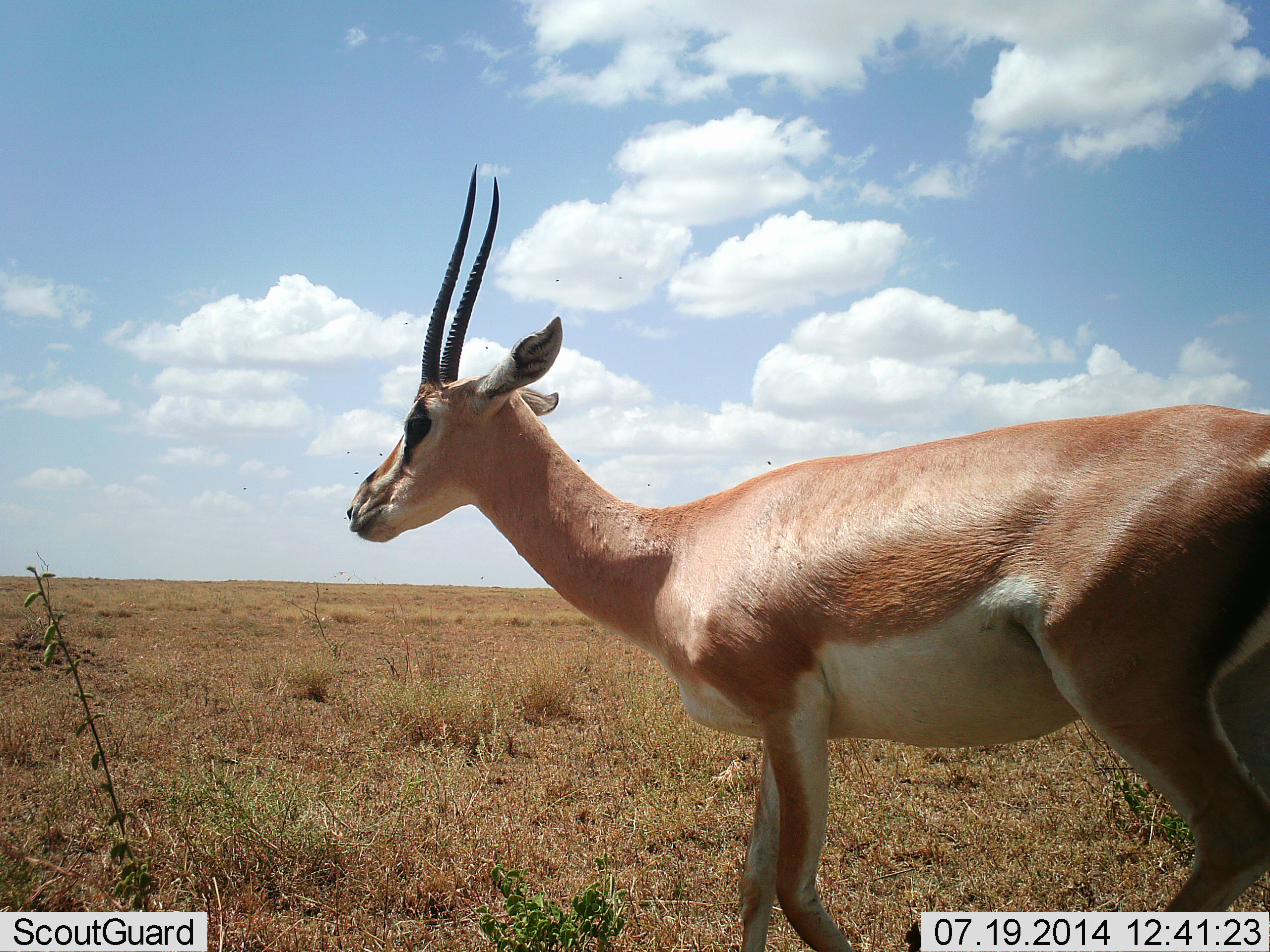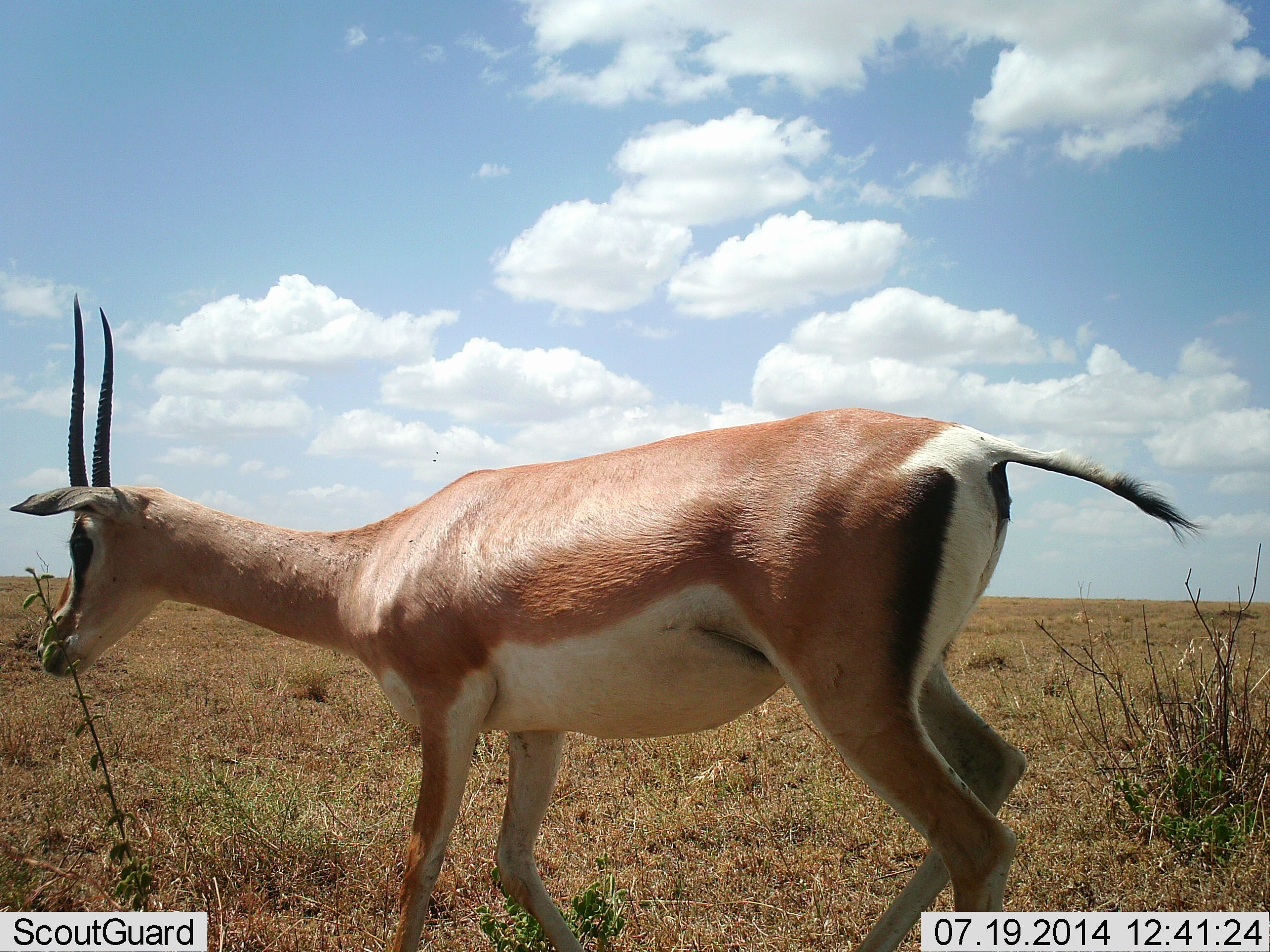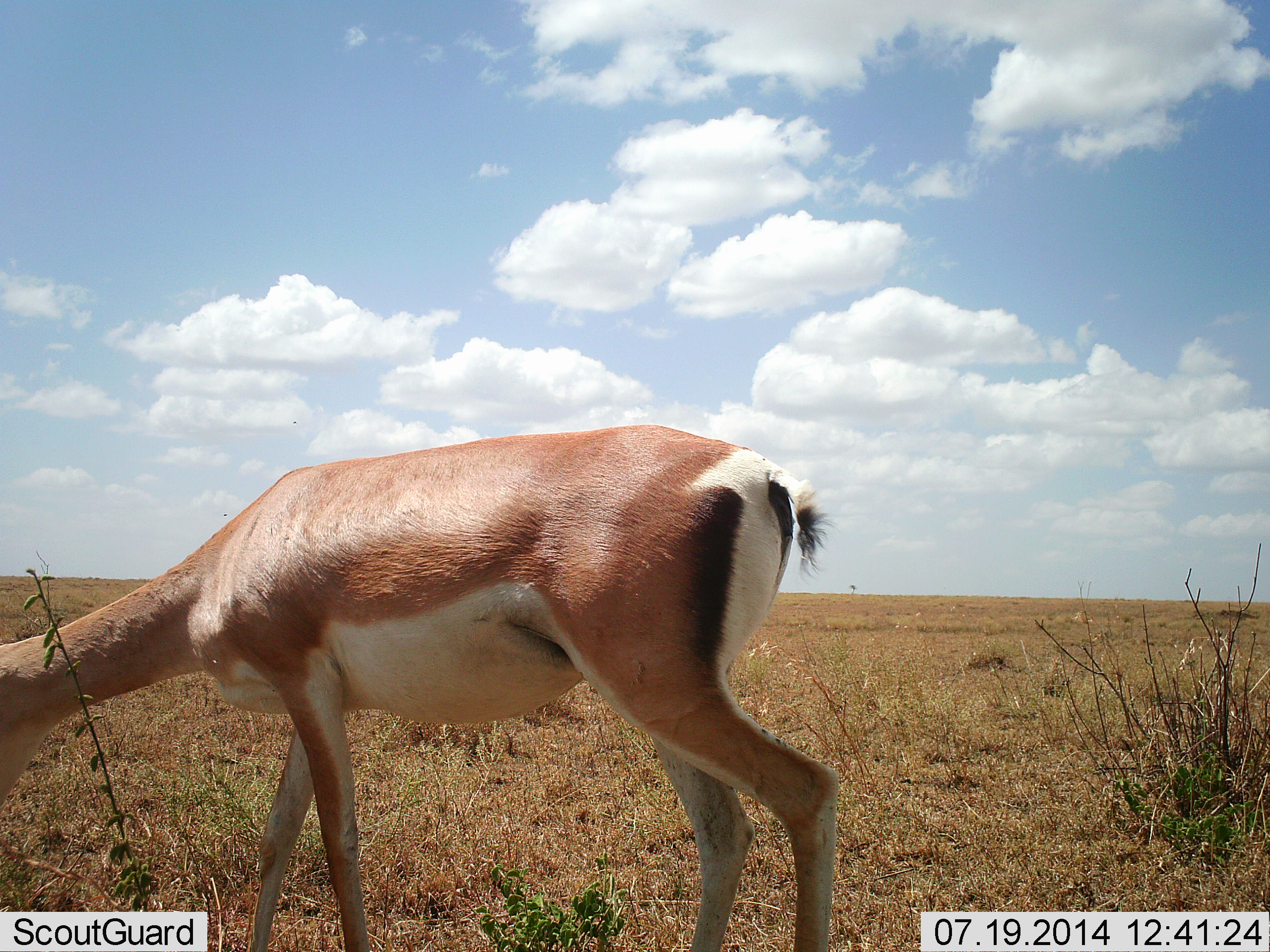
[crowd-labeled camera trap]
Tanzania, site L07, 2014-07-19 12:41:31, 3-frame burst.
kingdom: Animalia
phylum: Chordata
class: Mammalia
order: Artiodactyla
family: Bovidae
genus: Nanger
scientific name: Nanger granti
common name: grant's gazelle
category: gazellegrants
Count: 1.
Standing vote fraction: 10%.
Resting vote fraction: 0%.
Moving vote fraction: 80%.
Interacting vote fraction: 0%.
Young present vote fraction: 0%.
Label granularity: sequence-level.